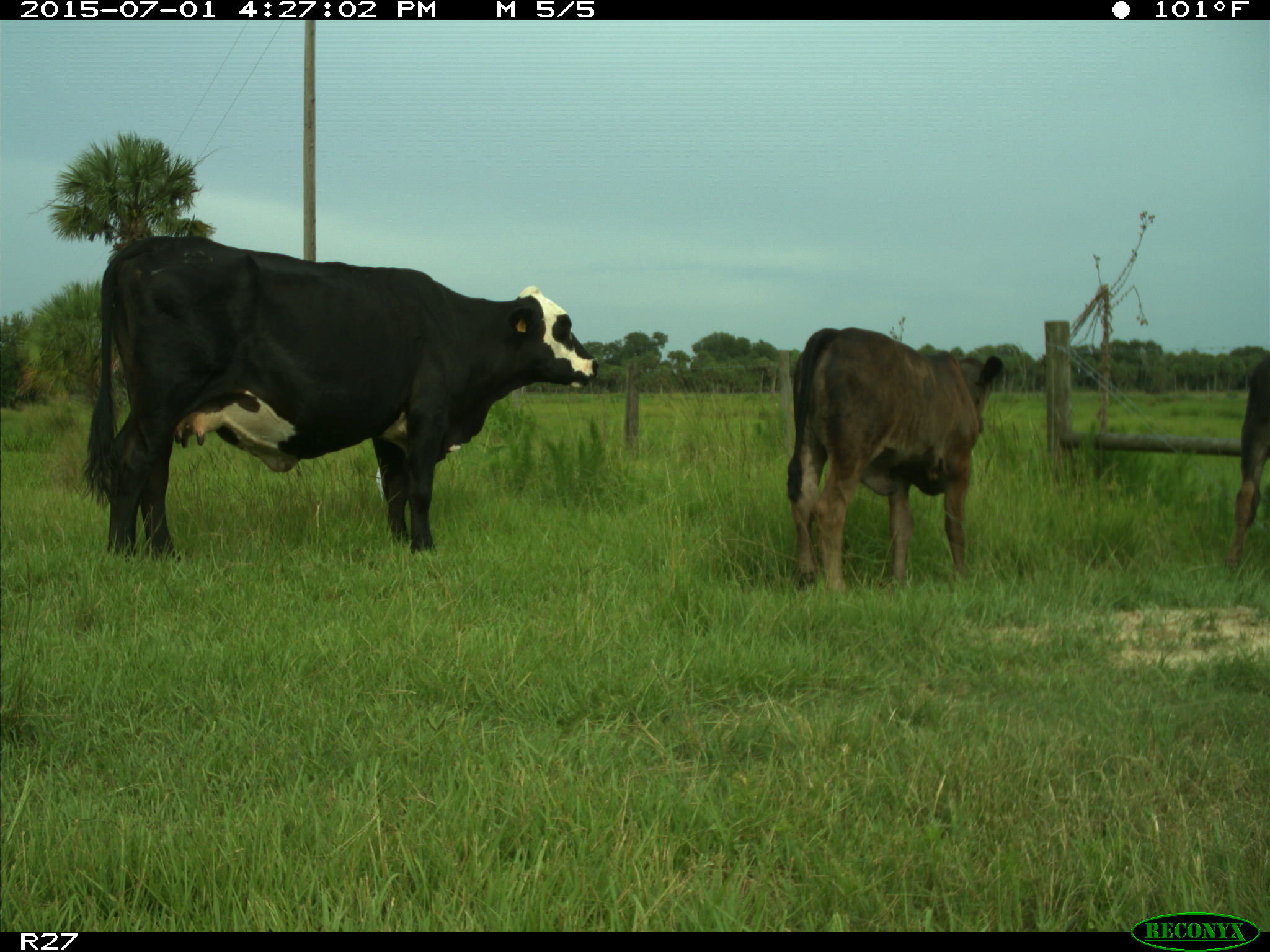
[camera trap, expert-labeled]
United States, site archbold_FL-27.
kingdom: Animalia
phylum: Chordata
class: Mammalia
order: Artiodactyla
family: Bovidae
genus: Bos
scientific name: Bos taurus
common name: domestic cow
Bos taurus (domestic cow).